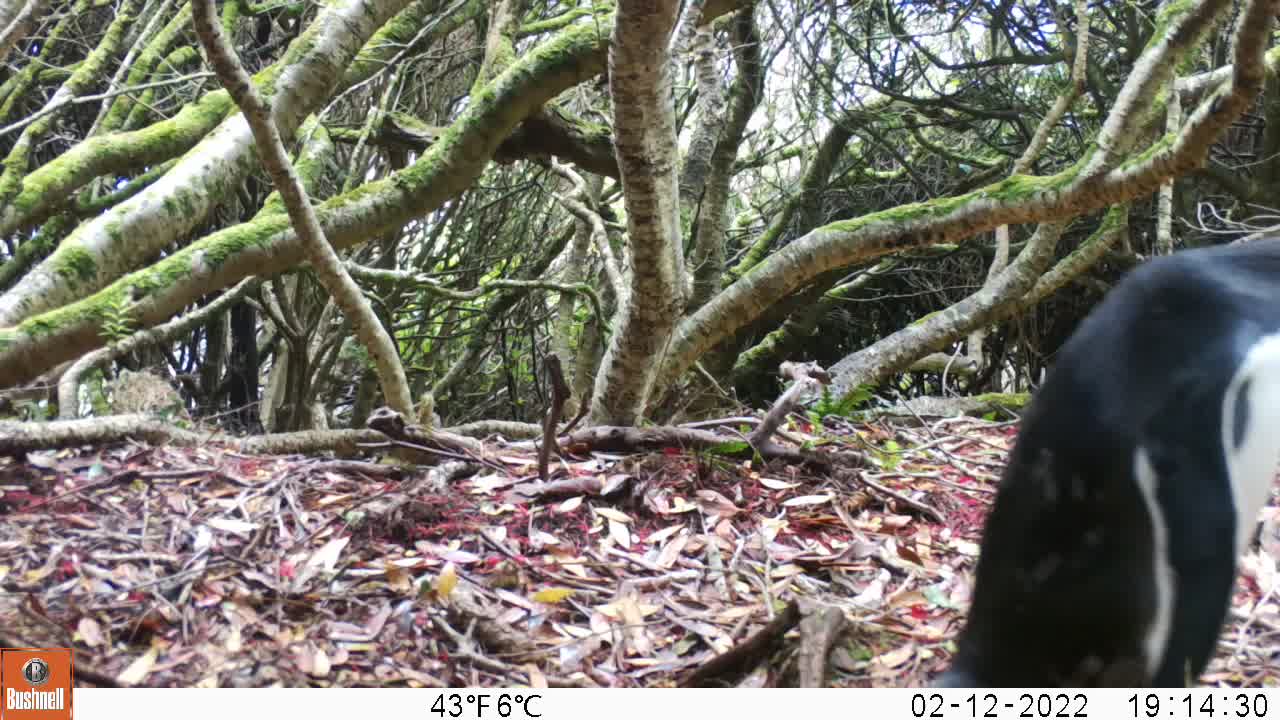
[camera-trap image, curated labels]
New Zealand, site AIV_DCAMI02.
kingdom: Animalia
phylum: Chordata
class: Aves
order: Sphenisciformes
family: Spheniscidae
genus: Megadyptes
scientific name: Megadyptes antipodes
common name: yellow-eyed penguin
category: yellow eyed penguin